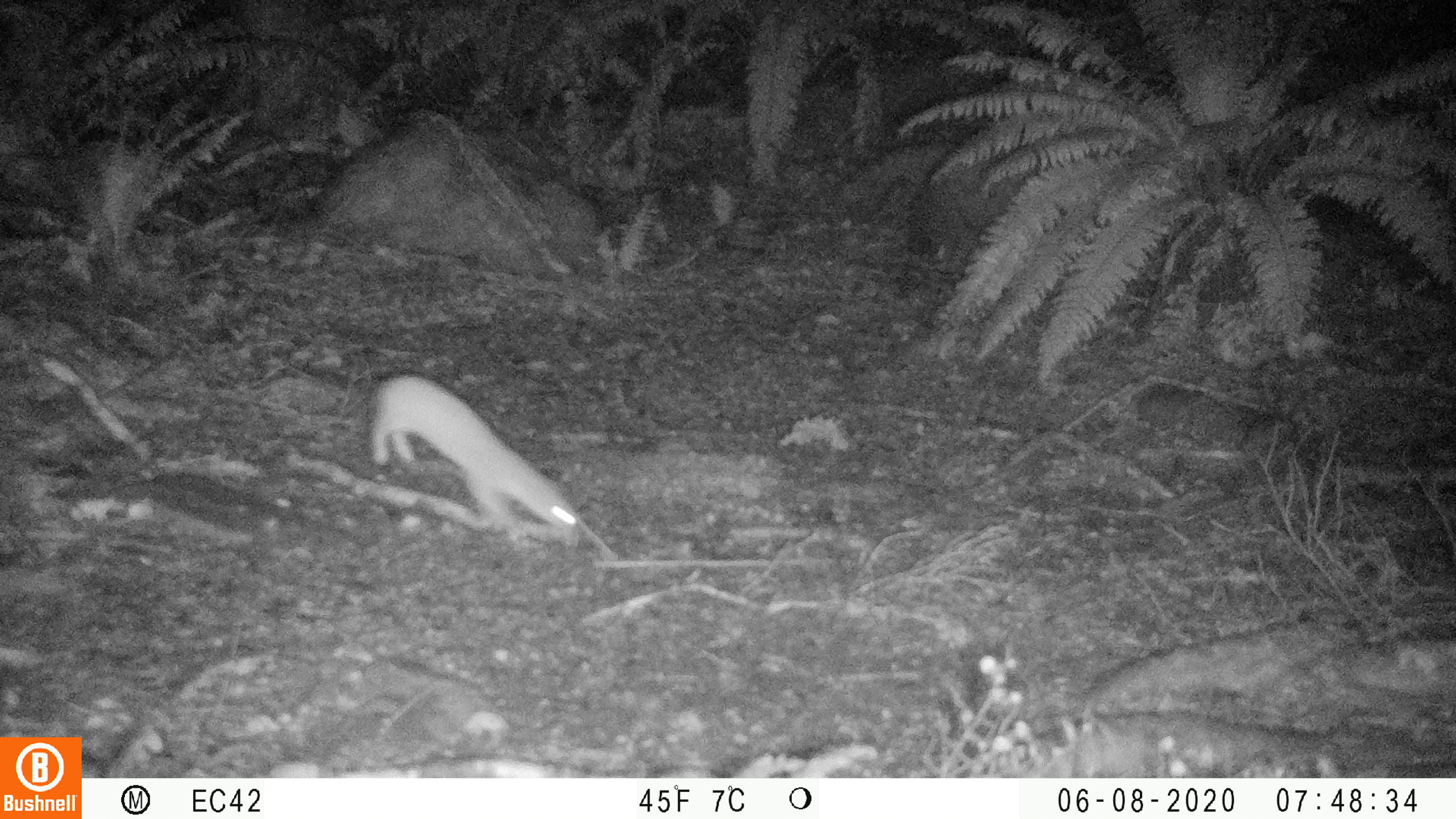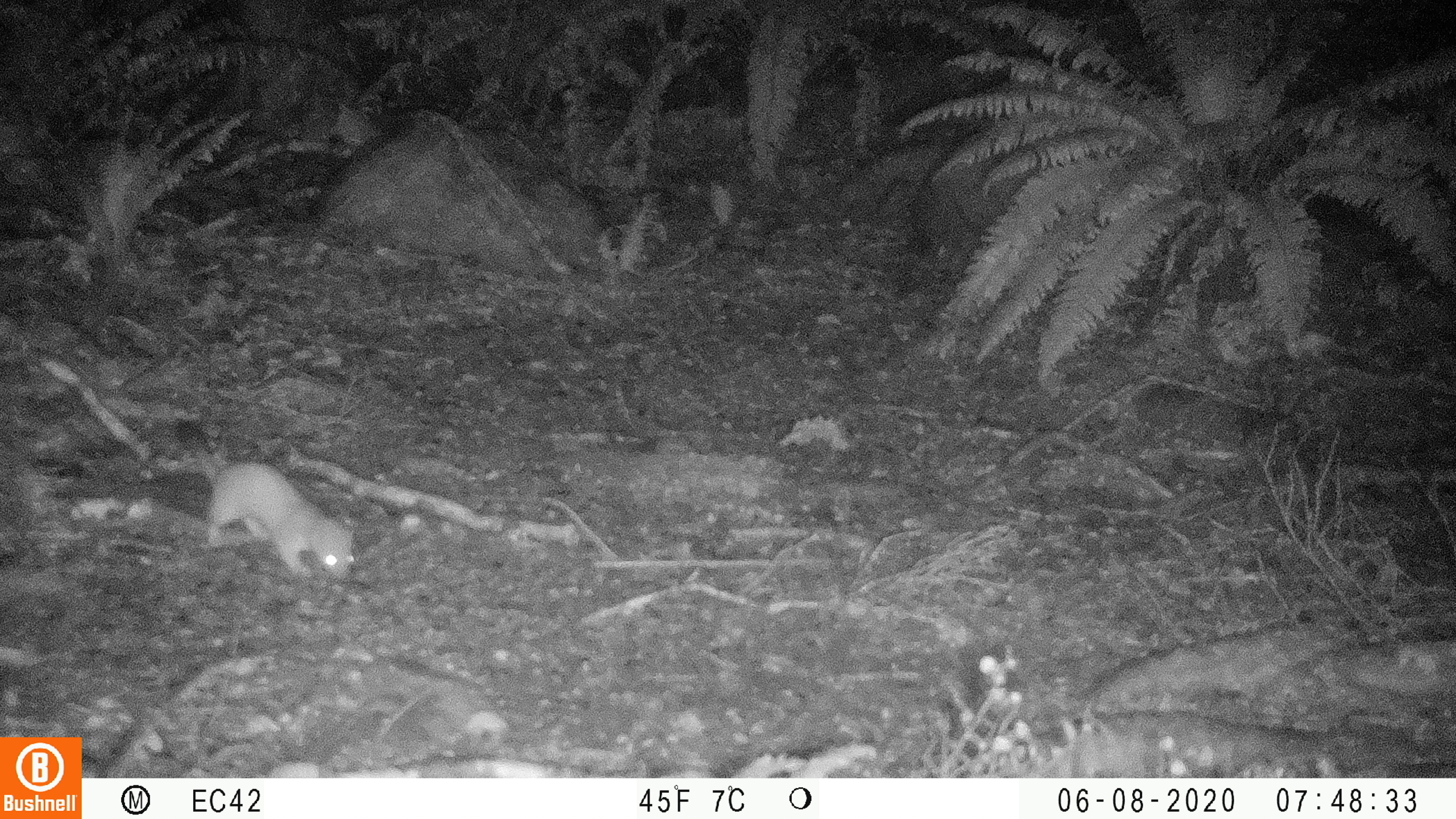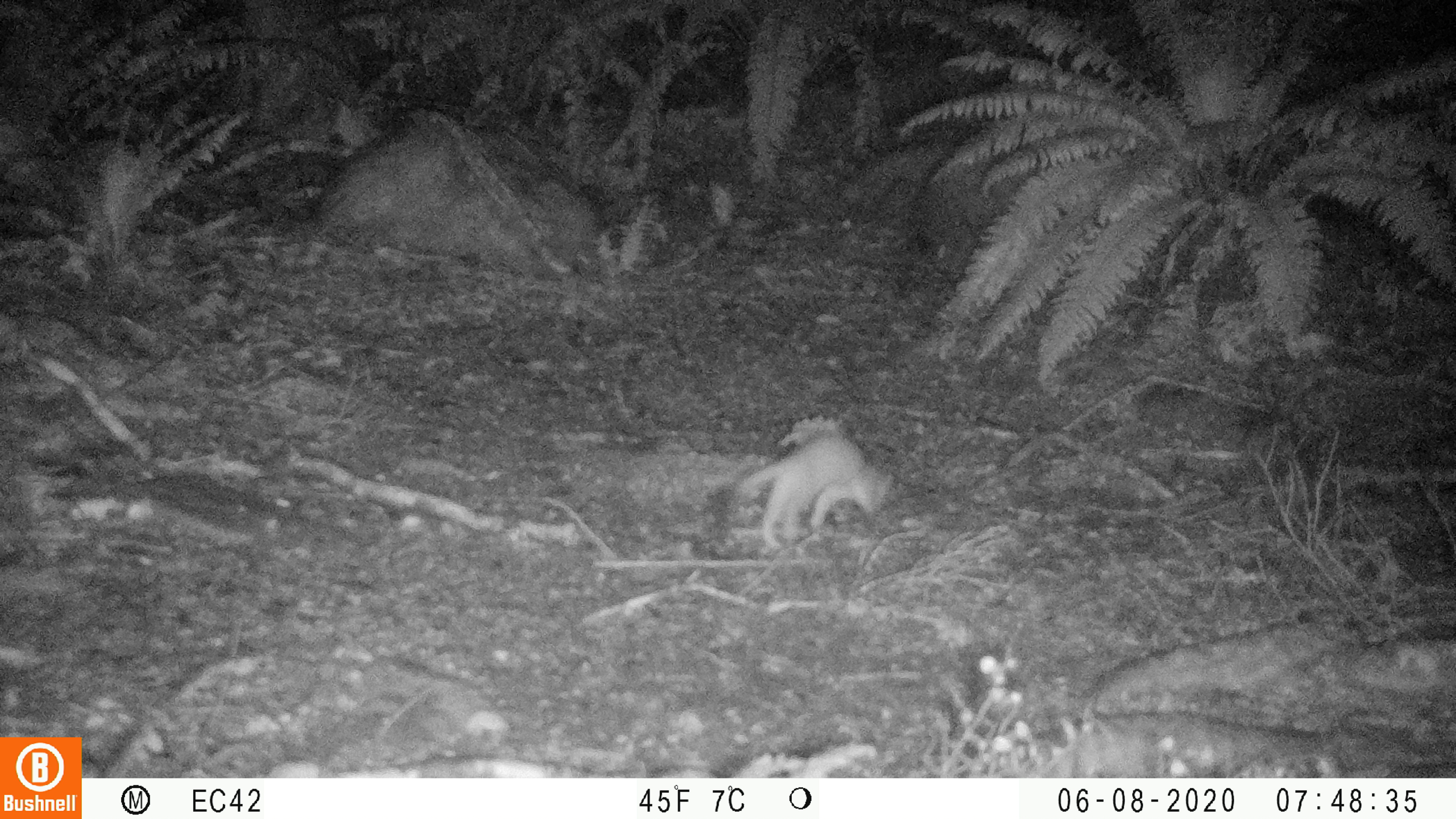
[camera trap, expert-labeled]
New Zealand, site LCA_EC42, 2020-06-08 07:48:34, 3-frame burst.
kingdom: Animalia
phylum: Chordata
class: Mammalia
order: Carnivora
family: Mustelidae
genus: Mustela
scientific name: Mustela erminea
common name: stoat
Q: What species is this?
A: Stoat (Mustela erminea).